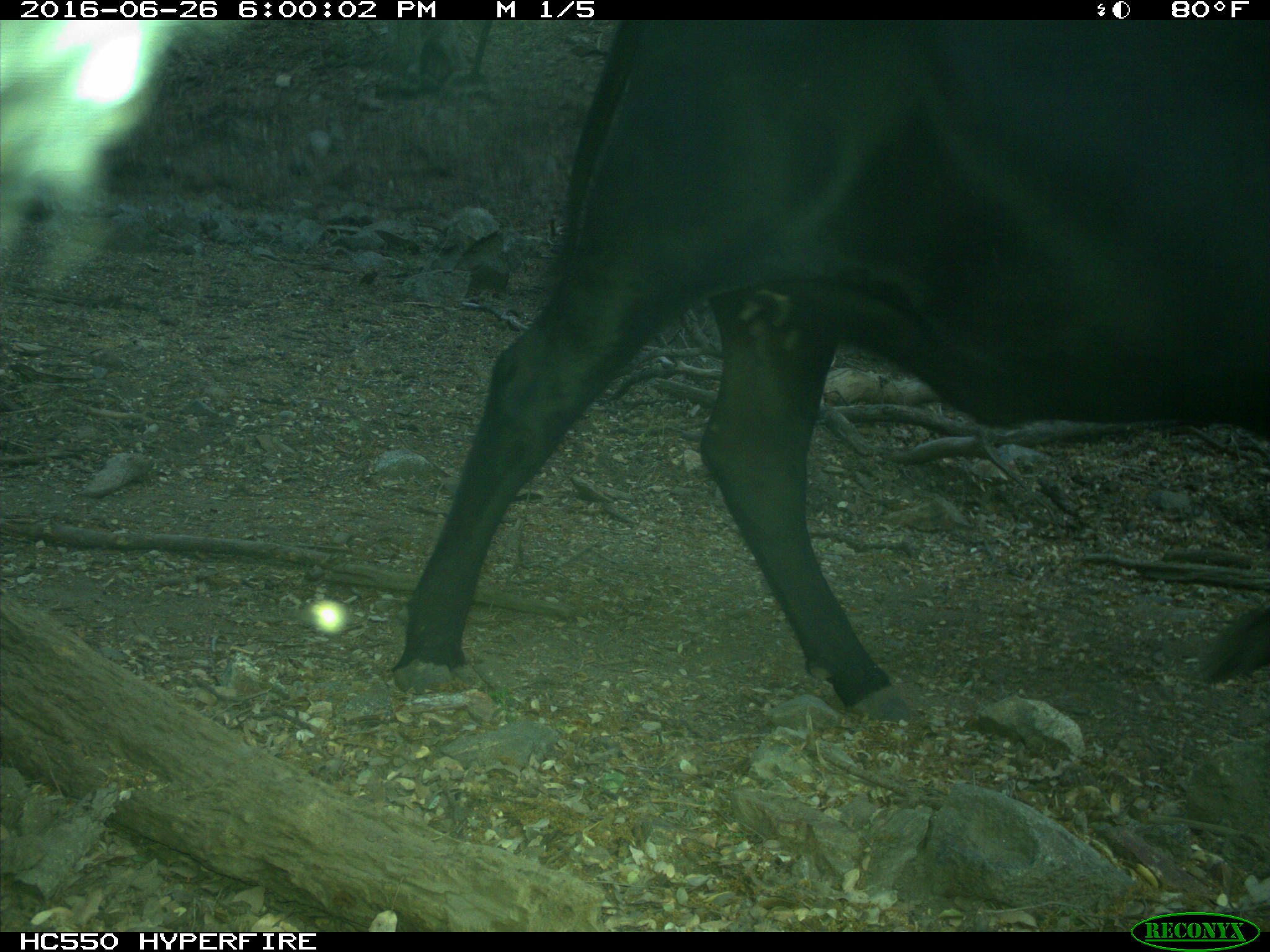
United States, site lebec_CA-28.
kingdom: Animalia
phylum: Chordata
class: Mammalia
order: Artiodactyla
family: Bovidae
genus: Bos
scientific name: Bos taurus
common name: domestic cow